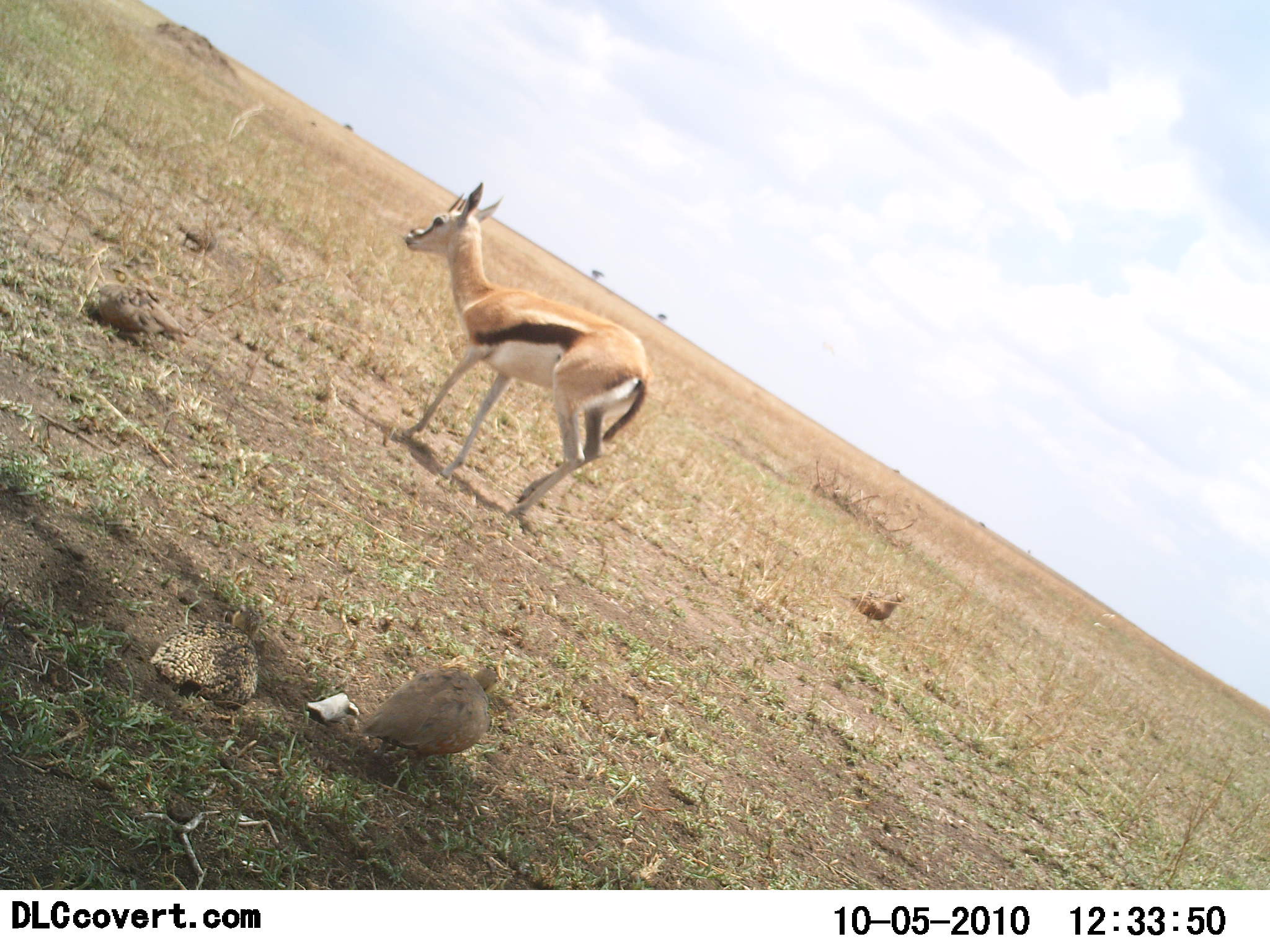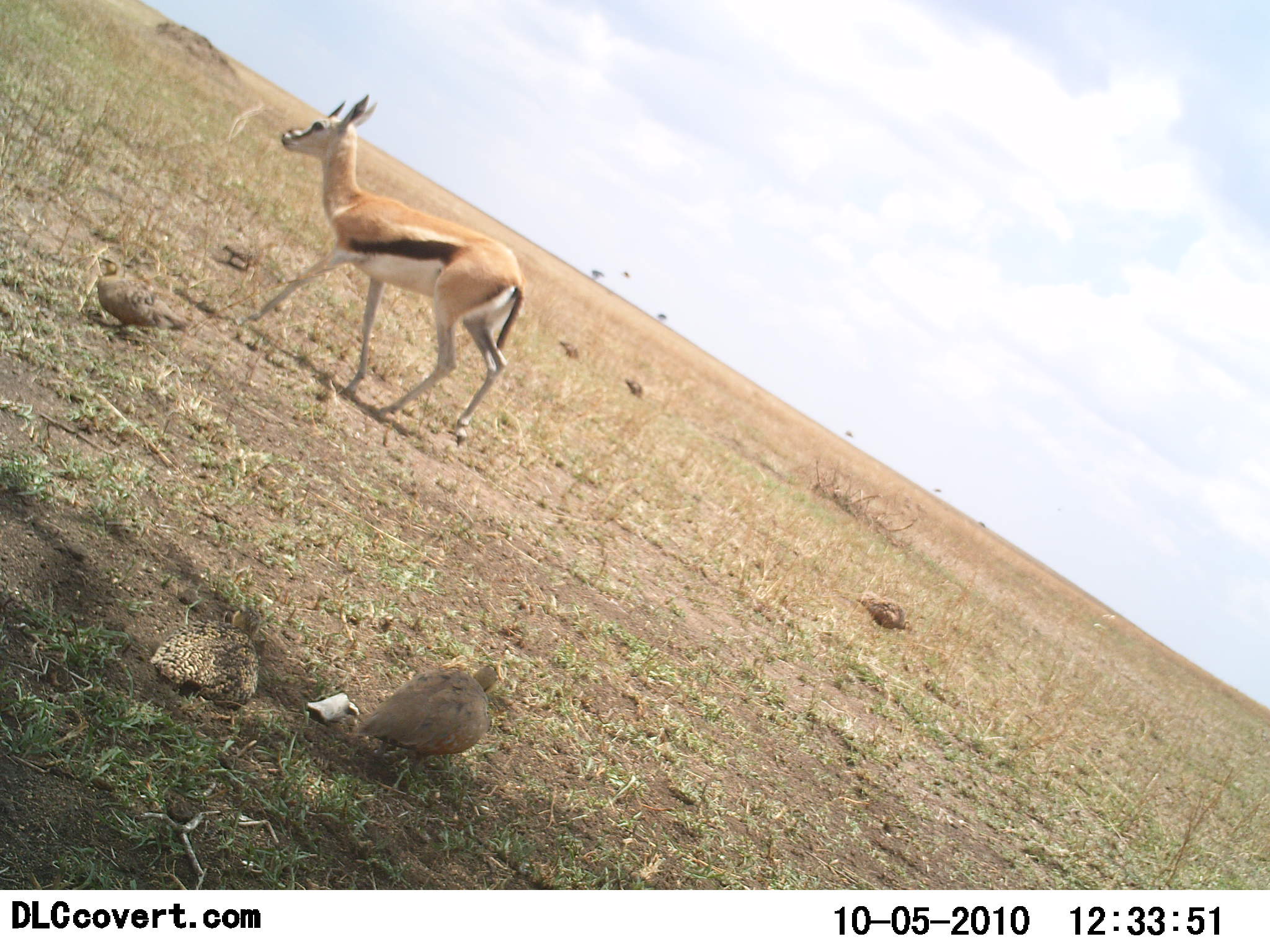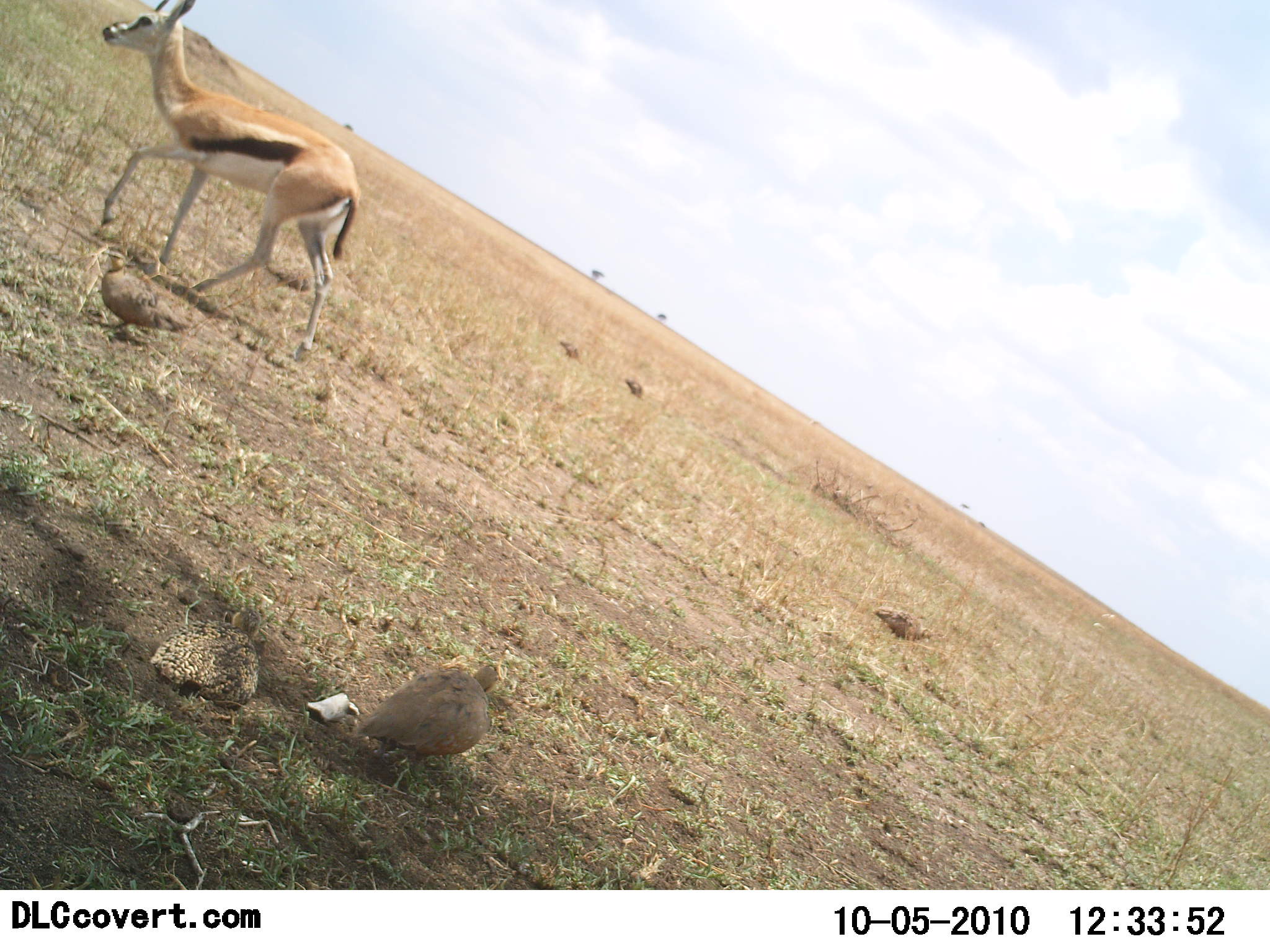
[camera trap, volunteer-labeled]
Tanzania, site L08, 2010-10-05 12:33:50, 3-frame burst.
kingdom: Animalia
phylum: Chordata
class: Mammalia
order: Artiodactyla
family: Bovidae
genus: Eudorcas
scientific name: Eudorcas thomsonii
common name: thomson's gazelle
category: gazellethomsons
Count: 1.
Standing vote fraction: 13%.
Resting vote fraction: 0%.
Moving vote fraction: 87%.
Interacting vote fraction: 0%.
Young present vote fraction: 0%.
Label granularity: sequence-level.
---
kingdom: Animalia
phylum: Chordata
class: Aves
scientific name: Aves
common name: bird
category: otherbird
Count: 6.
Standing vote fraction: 75%.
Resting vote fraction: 33%.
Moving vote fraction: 50%.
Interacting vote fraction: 0%.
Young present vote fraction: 0%.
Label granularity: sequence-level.